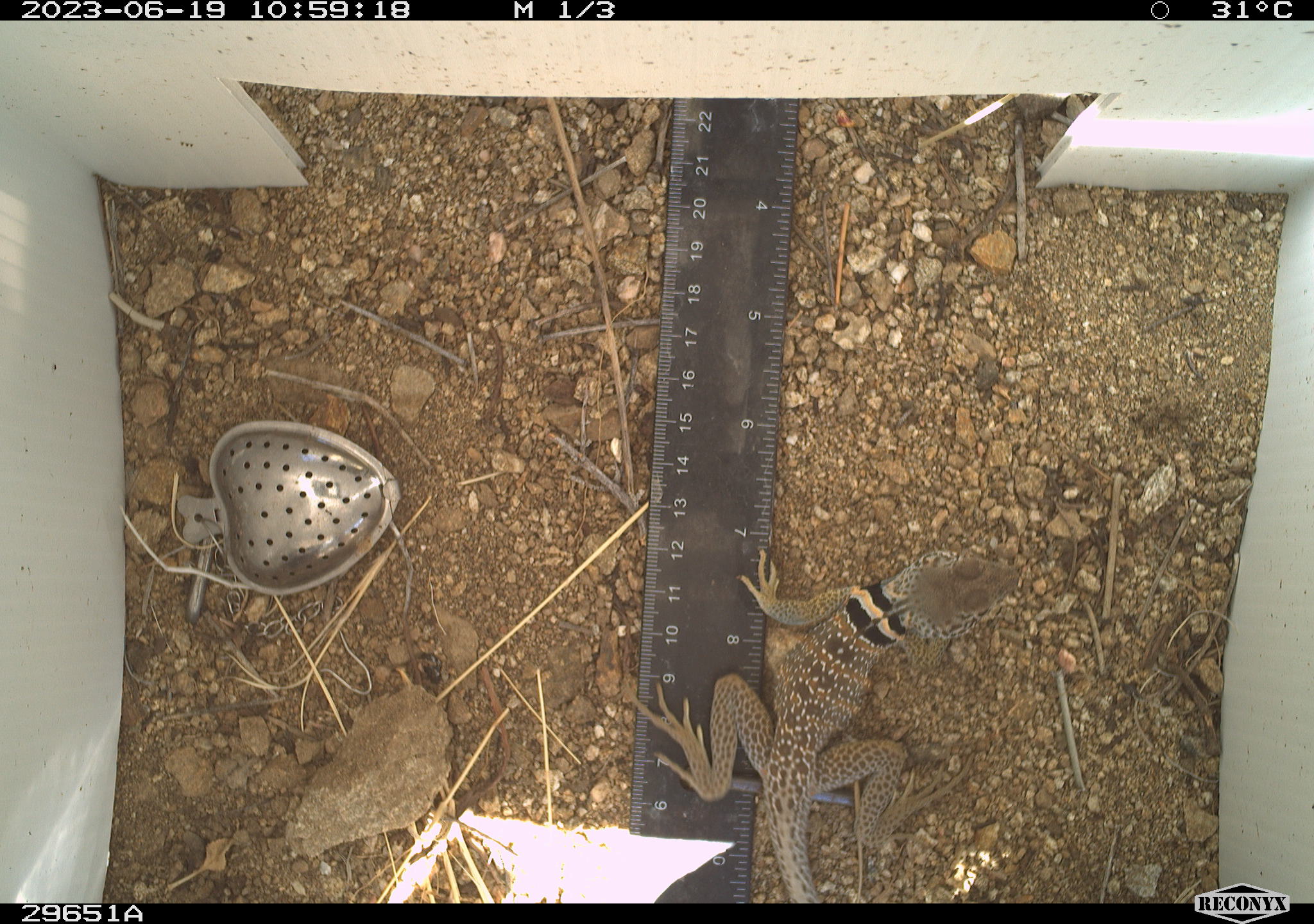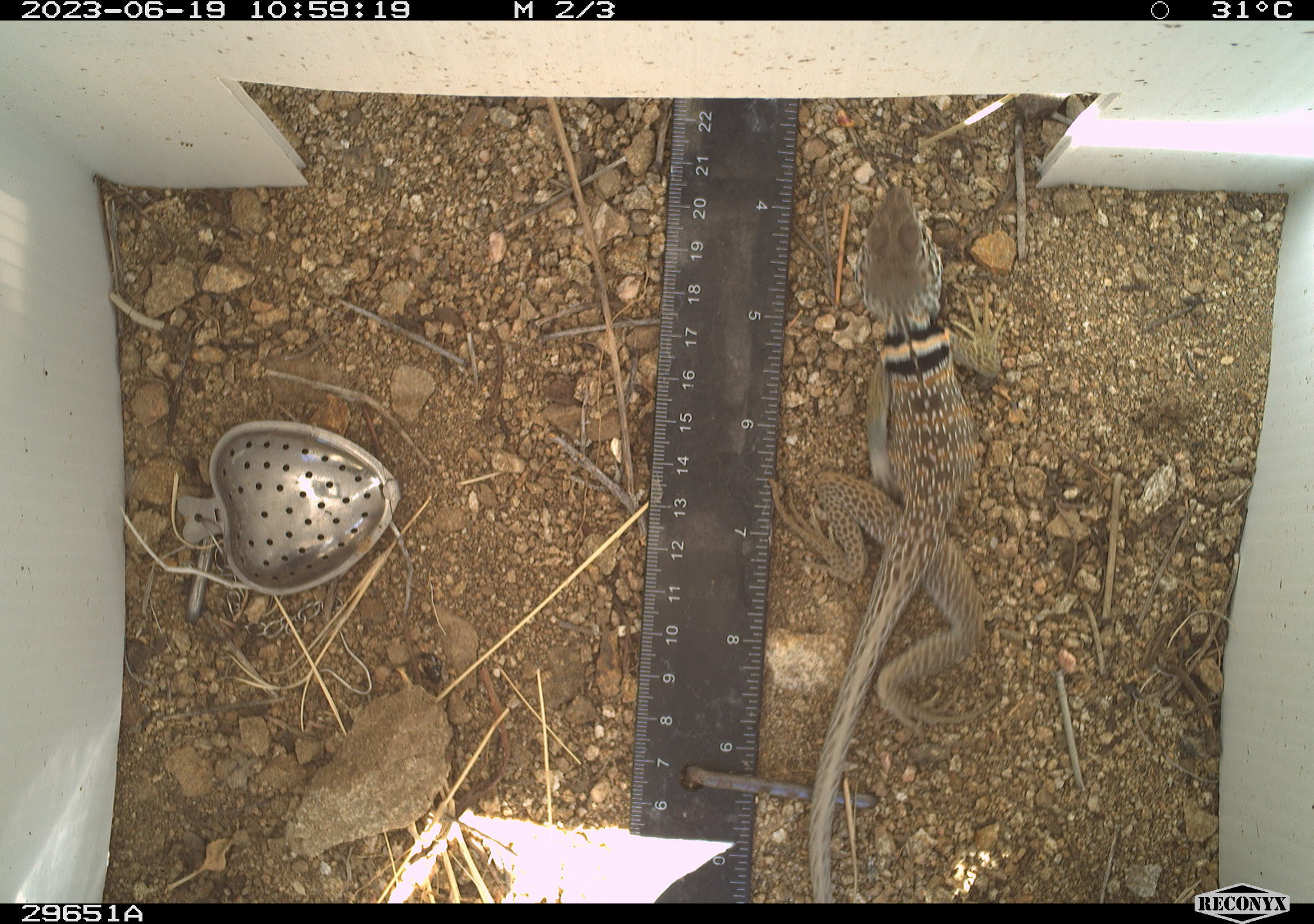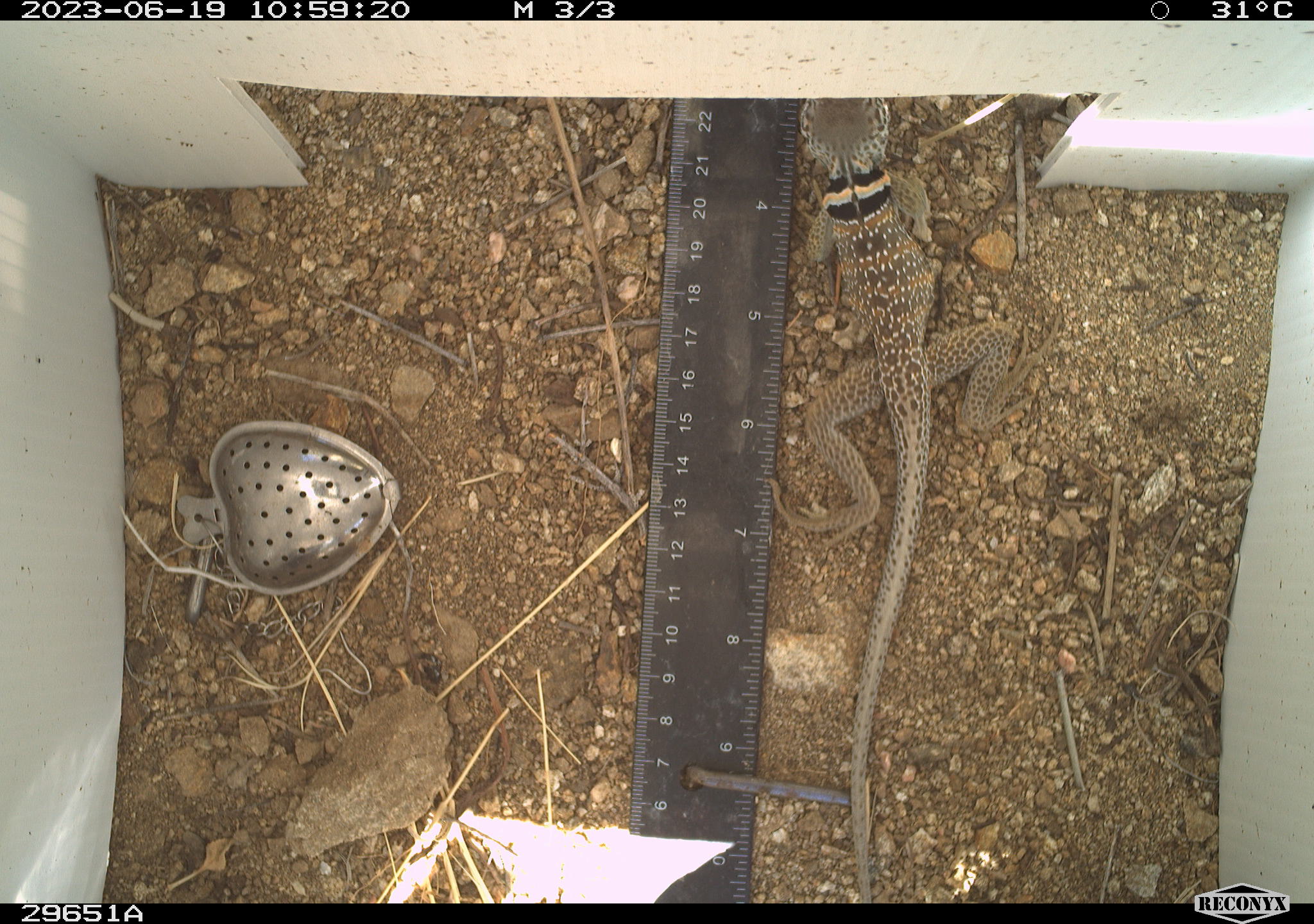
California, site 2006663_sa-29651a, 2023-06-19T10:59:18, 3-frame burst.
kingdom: Animalia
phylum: Chordata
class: Reptilia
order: Squamata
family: Crotaphytidae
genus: Crotaphytus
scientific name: Crotaphytus bicinctores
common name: great basin collared lizard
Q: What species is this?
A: Great basin collared lizard (Crotaphytus bicinctores).